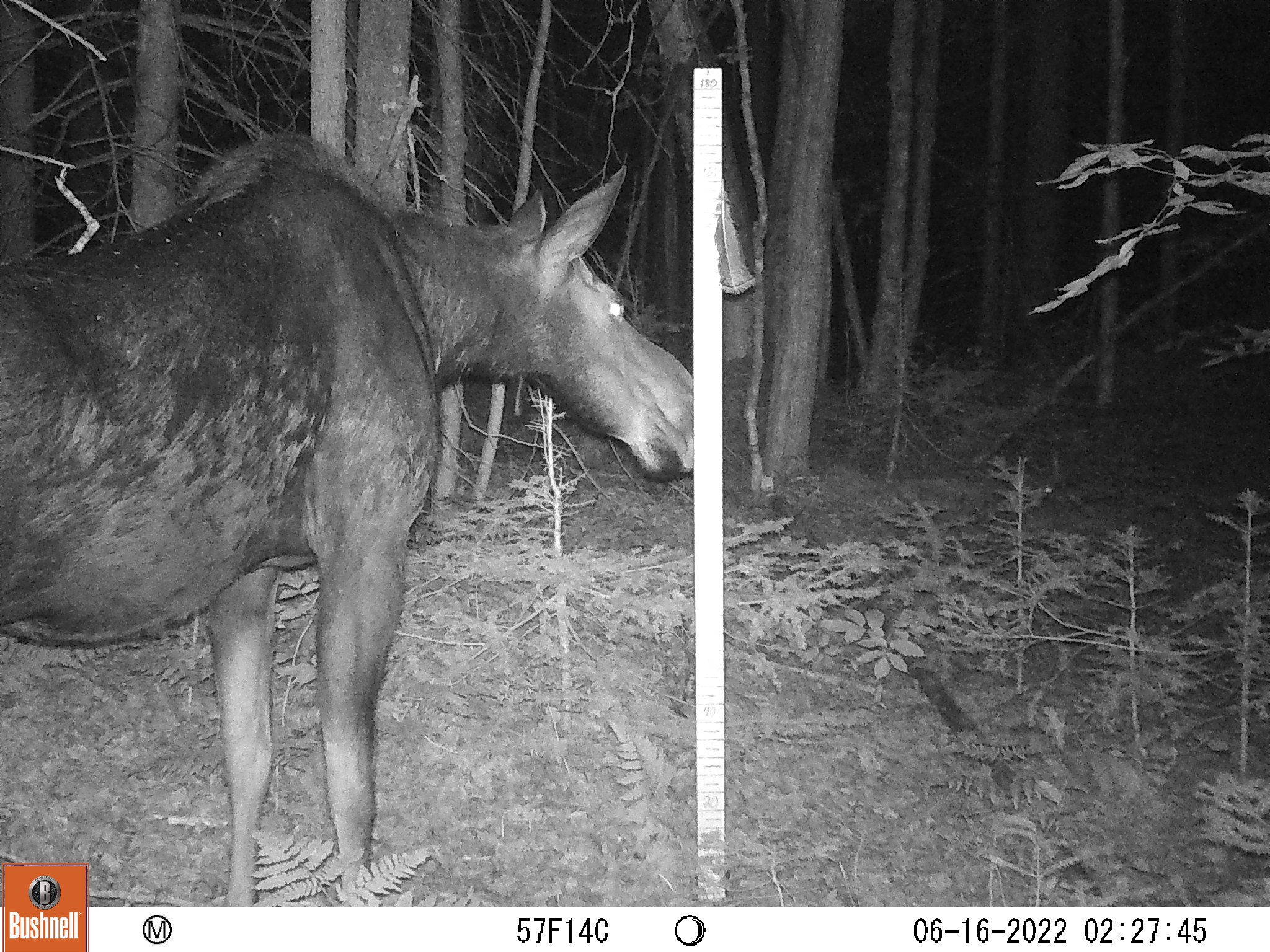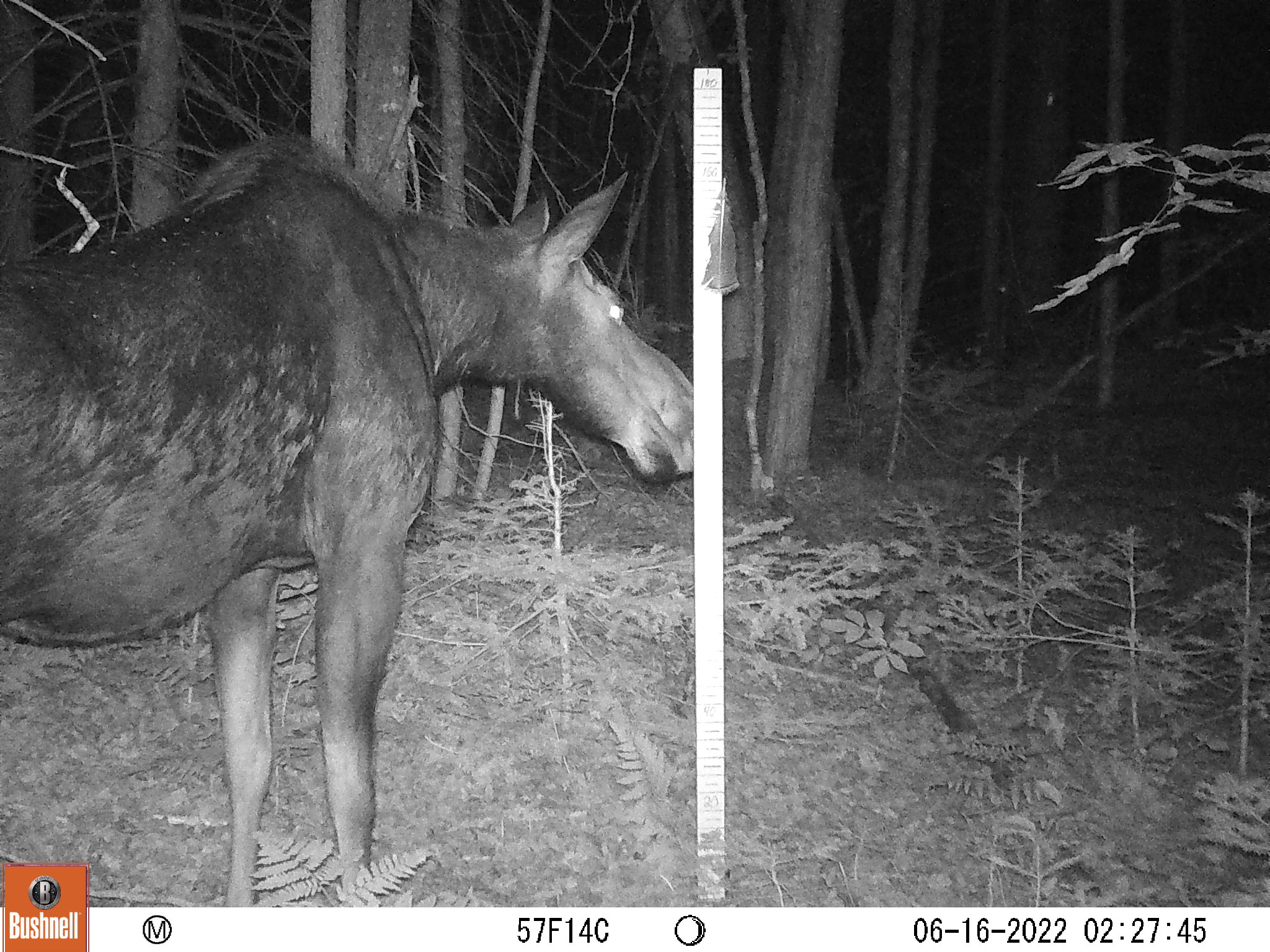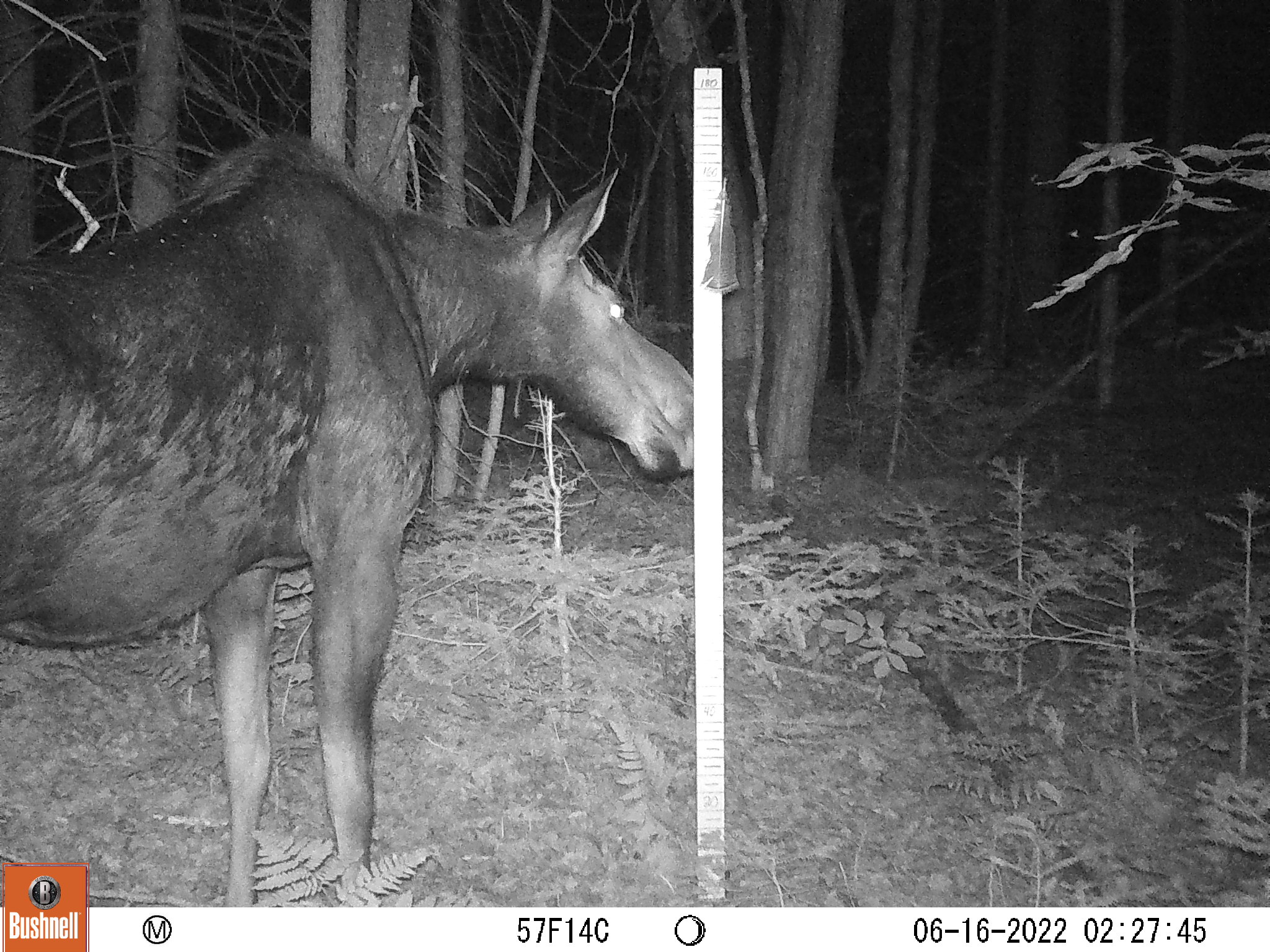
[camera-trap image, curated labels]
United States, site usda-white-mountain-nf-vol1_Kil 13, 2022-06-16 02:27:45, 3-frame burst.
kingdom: Animalia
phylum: Chordata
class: Mammalia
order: Artiodactyla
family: Cervidae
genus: Alces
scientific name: Alces alces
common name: moose